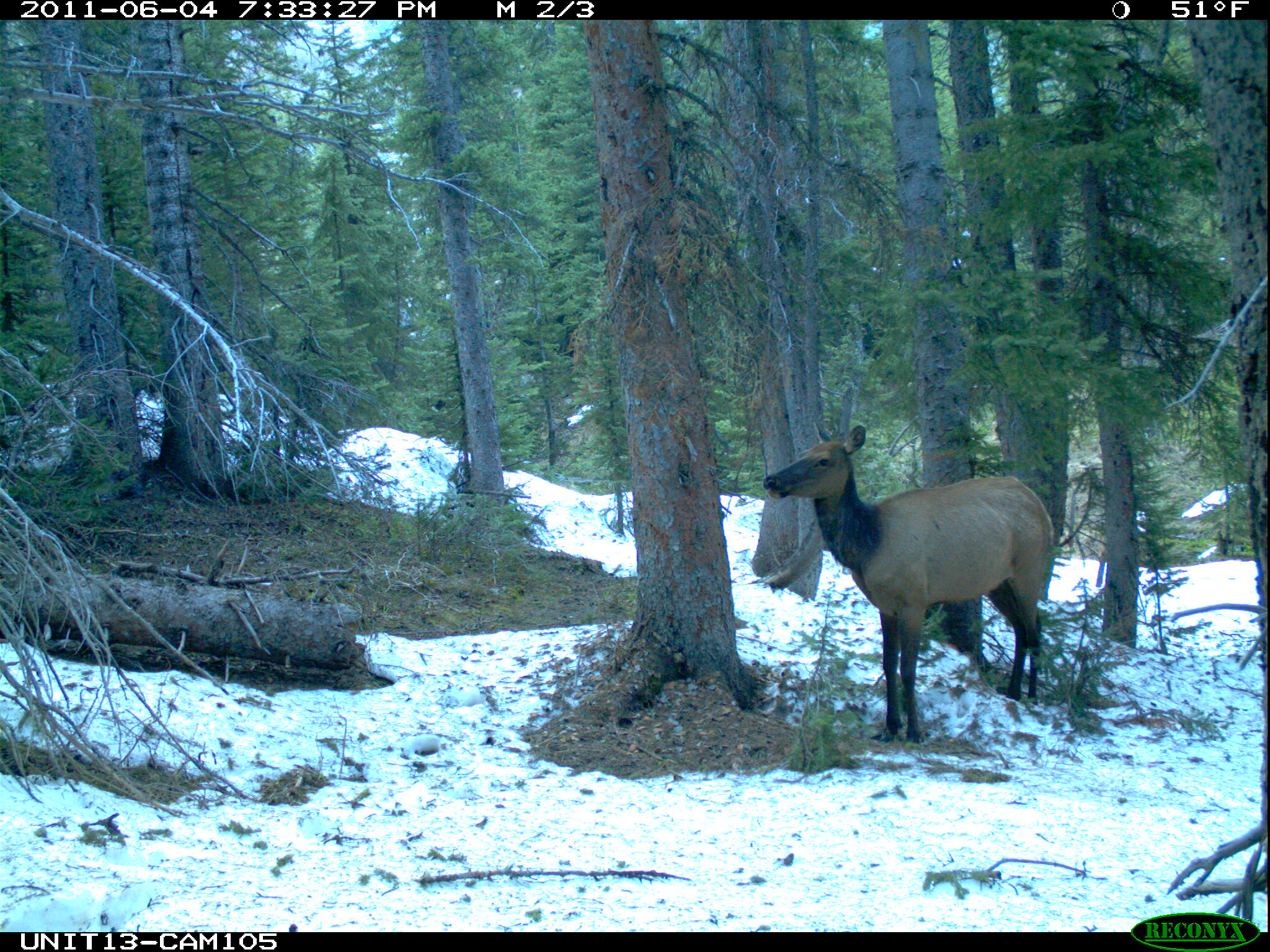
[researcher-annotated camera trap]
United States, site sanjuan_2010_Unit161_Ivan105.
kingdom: Animalia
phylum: Chordata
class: Mammalia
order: Artiodactyla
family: Cervidae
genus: Cervus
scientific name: Cervus elaphus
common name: red deer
Cervus elaphus (red deer).